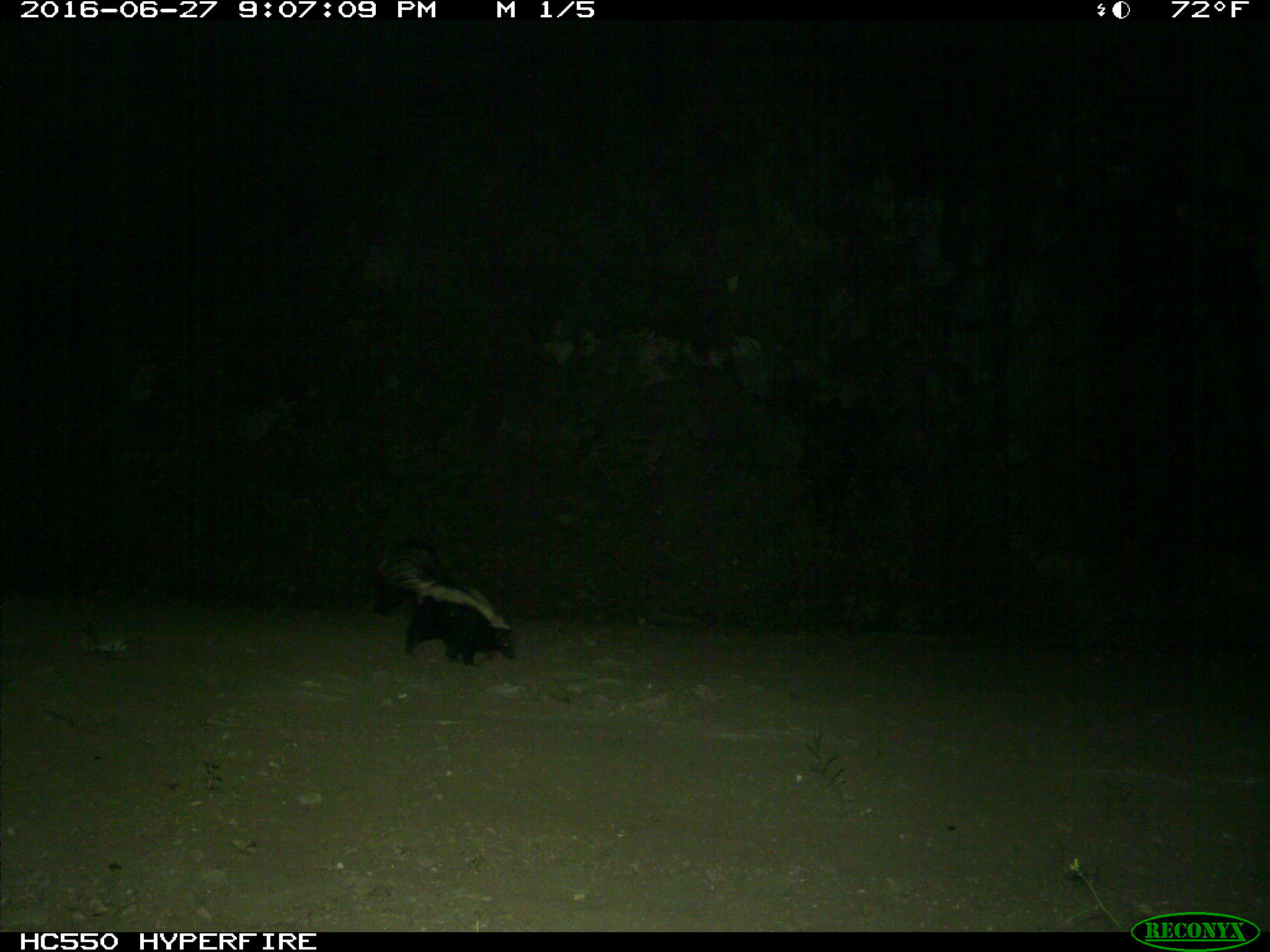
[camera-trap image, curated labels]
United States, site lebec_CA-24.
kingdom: Animalia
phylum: Chordata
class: Mammalia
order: Carnivora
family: Mephitidae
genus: Mephitis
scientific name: Mephitis mephitis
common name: striped skunk